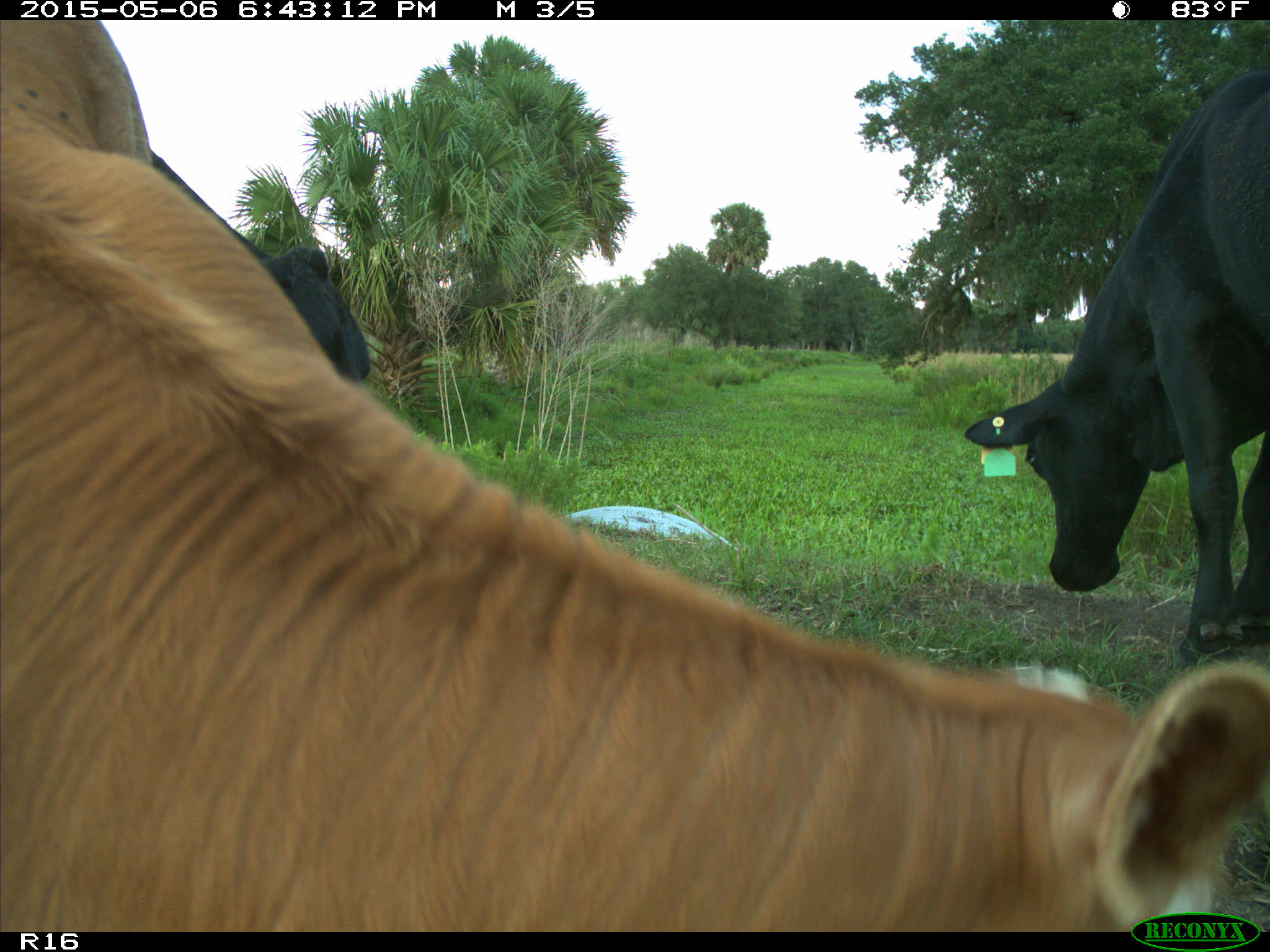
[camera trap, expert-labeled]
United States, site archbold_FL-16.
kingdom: Animalia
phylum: Chordata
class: Mammalia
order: Artiodactyla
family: Bovidae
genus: Bos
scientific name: Bos taurus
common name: domestic cow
Bos taurus (domestic cow).